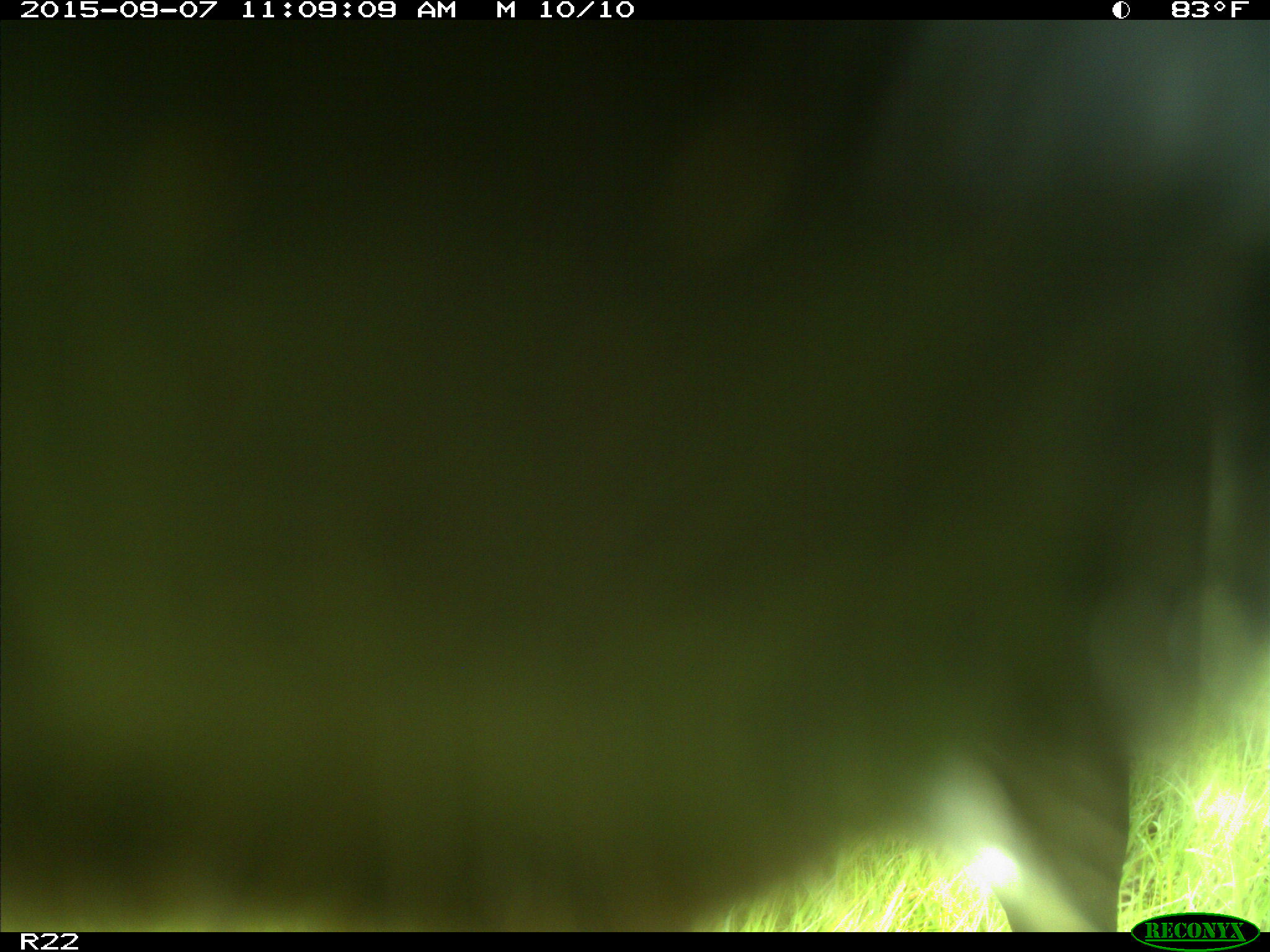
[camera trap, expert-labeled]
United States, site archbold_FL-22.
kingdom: Animalia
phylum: Chordata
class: Mammalia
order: Artiodactyla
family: Bovidae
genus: Bos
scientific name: Bos taurus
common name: domestic cow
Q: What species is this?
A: Bos taurus (domestic cow).